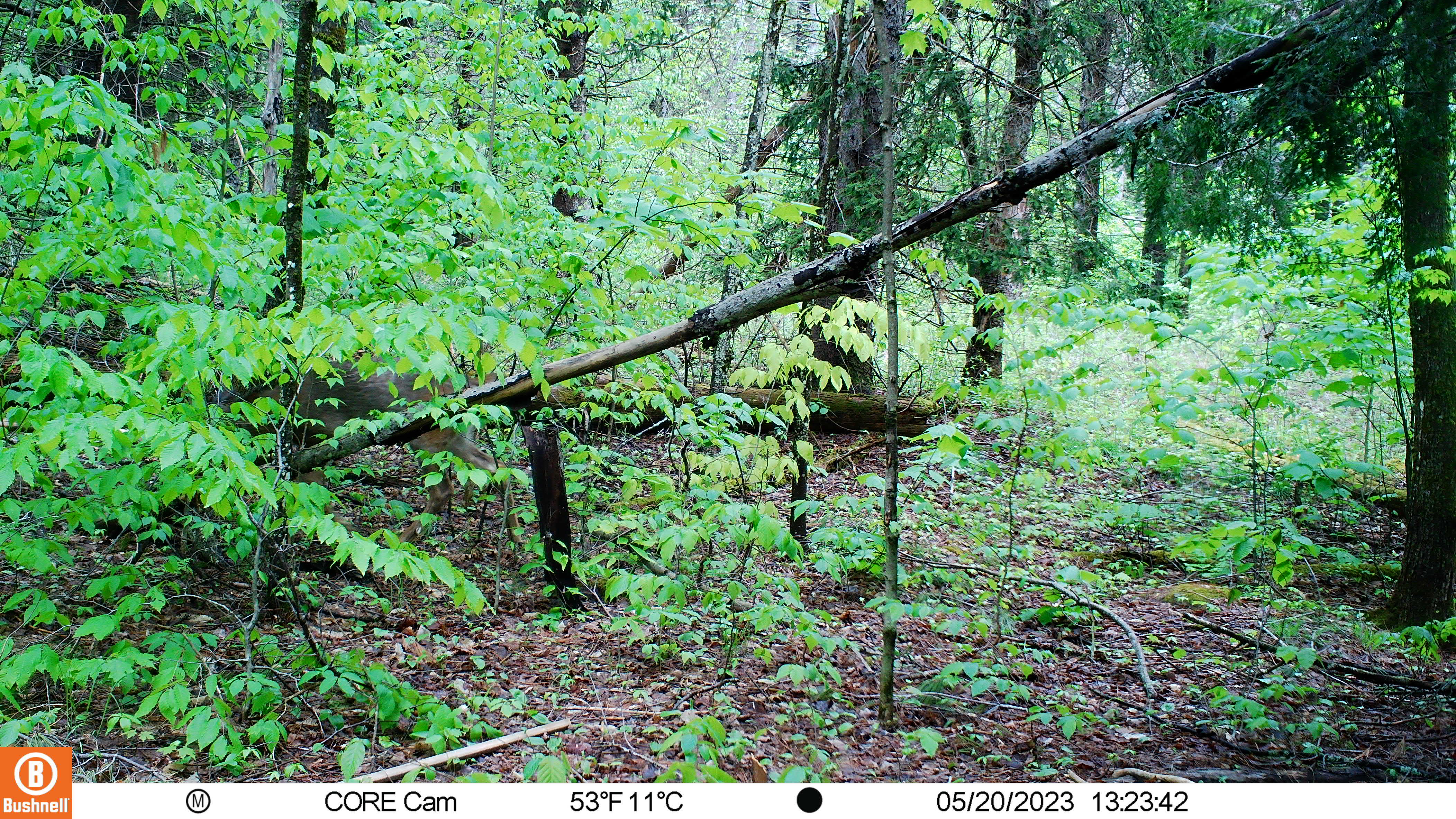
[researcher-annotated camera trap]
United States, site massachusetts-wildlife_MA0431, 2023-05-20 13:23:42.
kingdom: Animalia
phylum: Chordata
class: Mammalia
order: Artiodactyla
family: Cervidae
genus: Odocoileus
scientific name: Odocoileus virginianus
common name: white-tailed deer